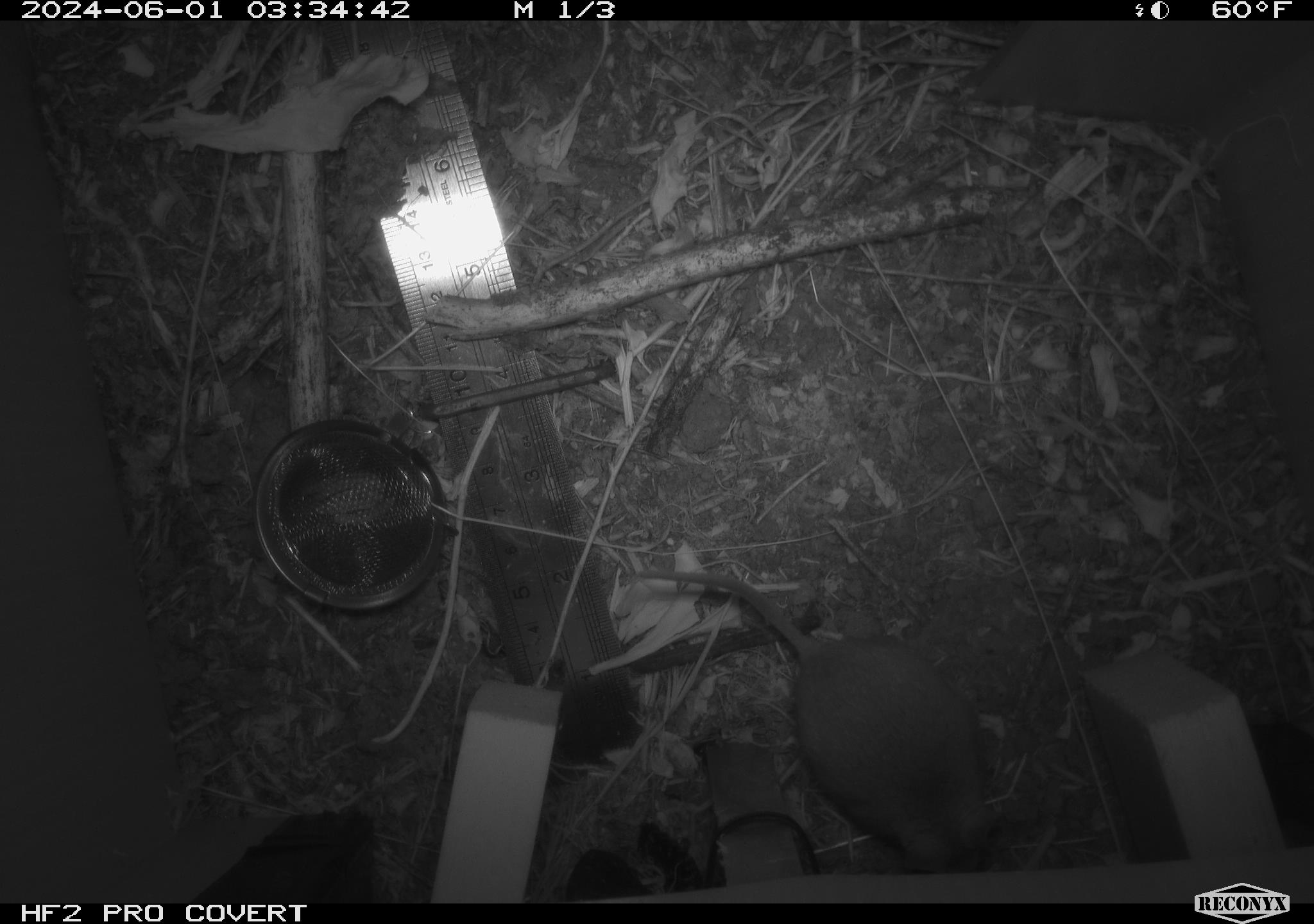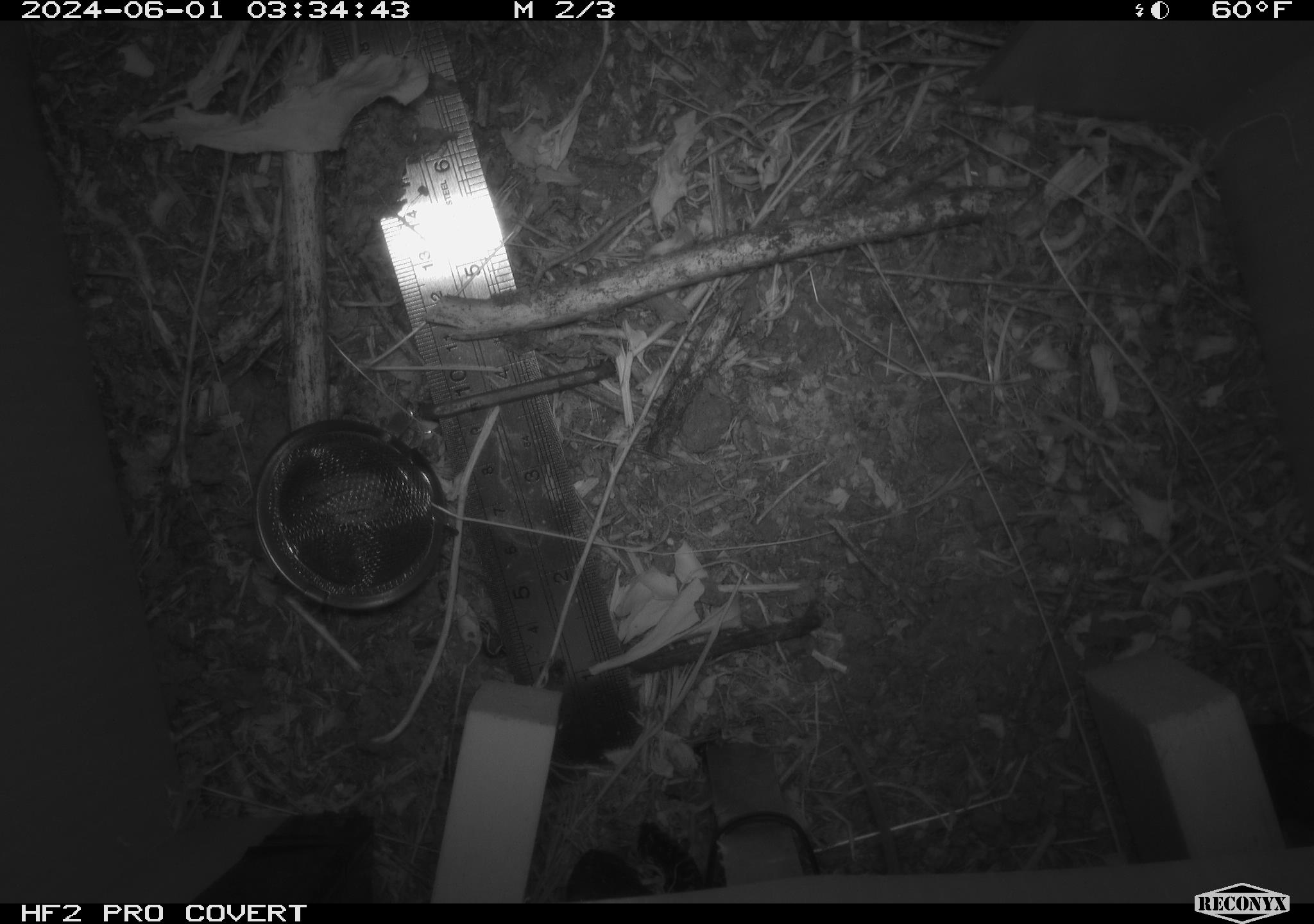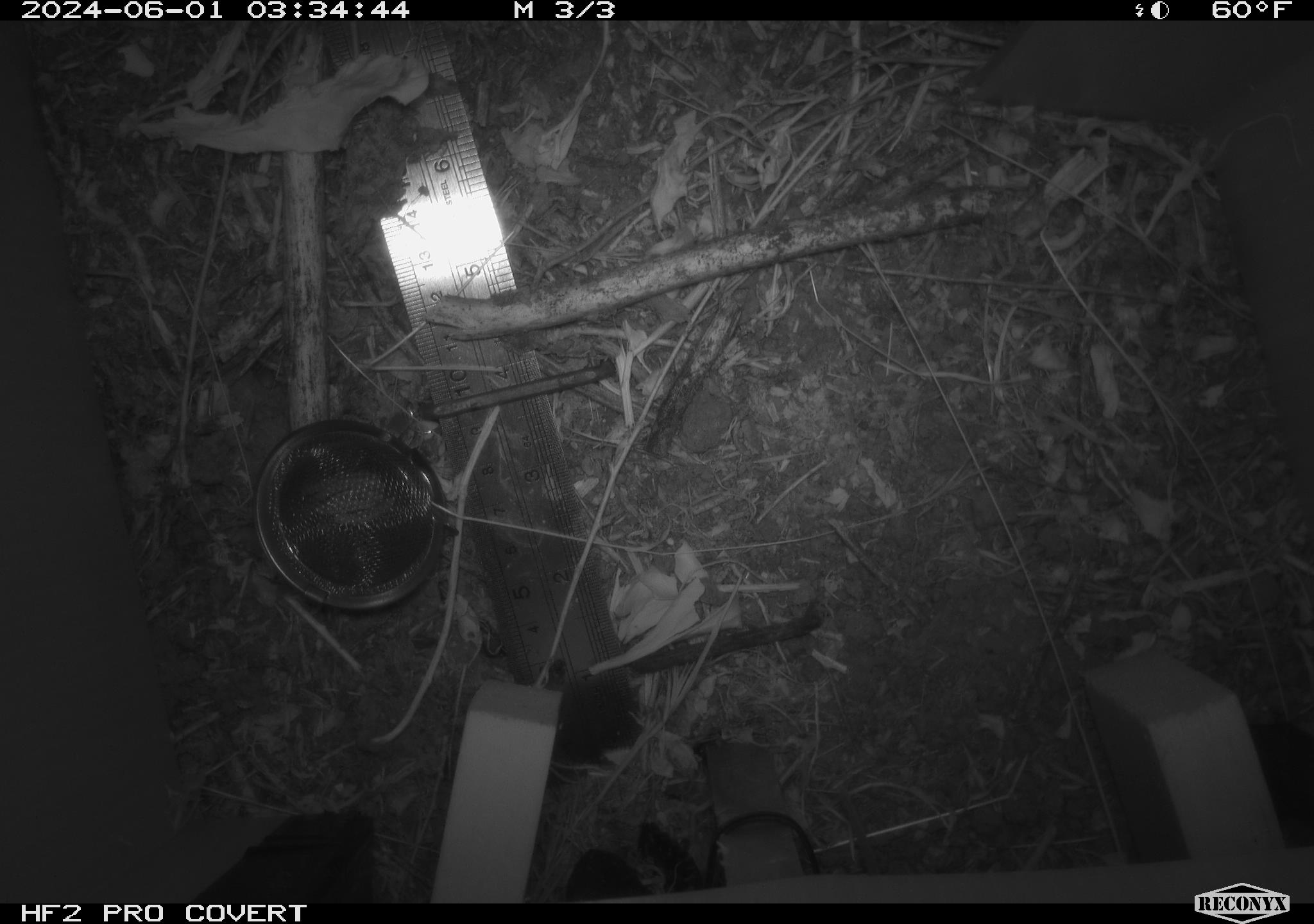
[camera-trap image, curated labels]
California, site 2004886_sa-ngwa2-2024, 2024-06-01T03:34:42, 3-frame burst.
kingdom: Animalia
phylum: Chordata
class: Mammalia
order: Rodentia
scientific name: Rodentia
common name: mouse species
Mouse species (Rodentia).